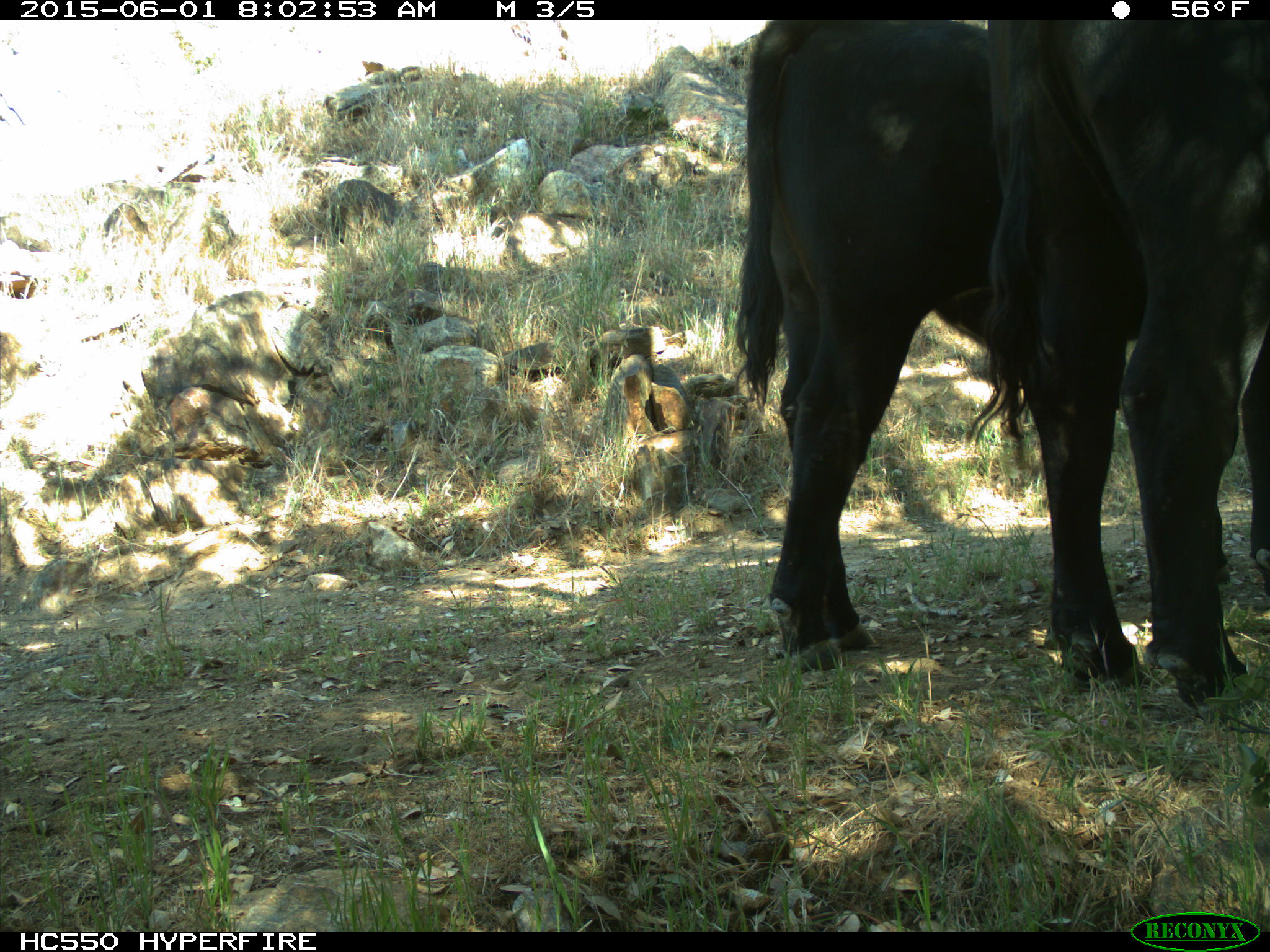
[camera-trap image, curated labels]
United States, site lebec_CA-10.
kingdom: Animalia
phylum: Chordata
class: Mammalia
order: Artiodactyla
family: Bovidae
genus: Bos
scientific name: Bos taurus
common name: domestic cow